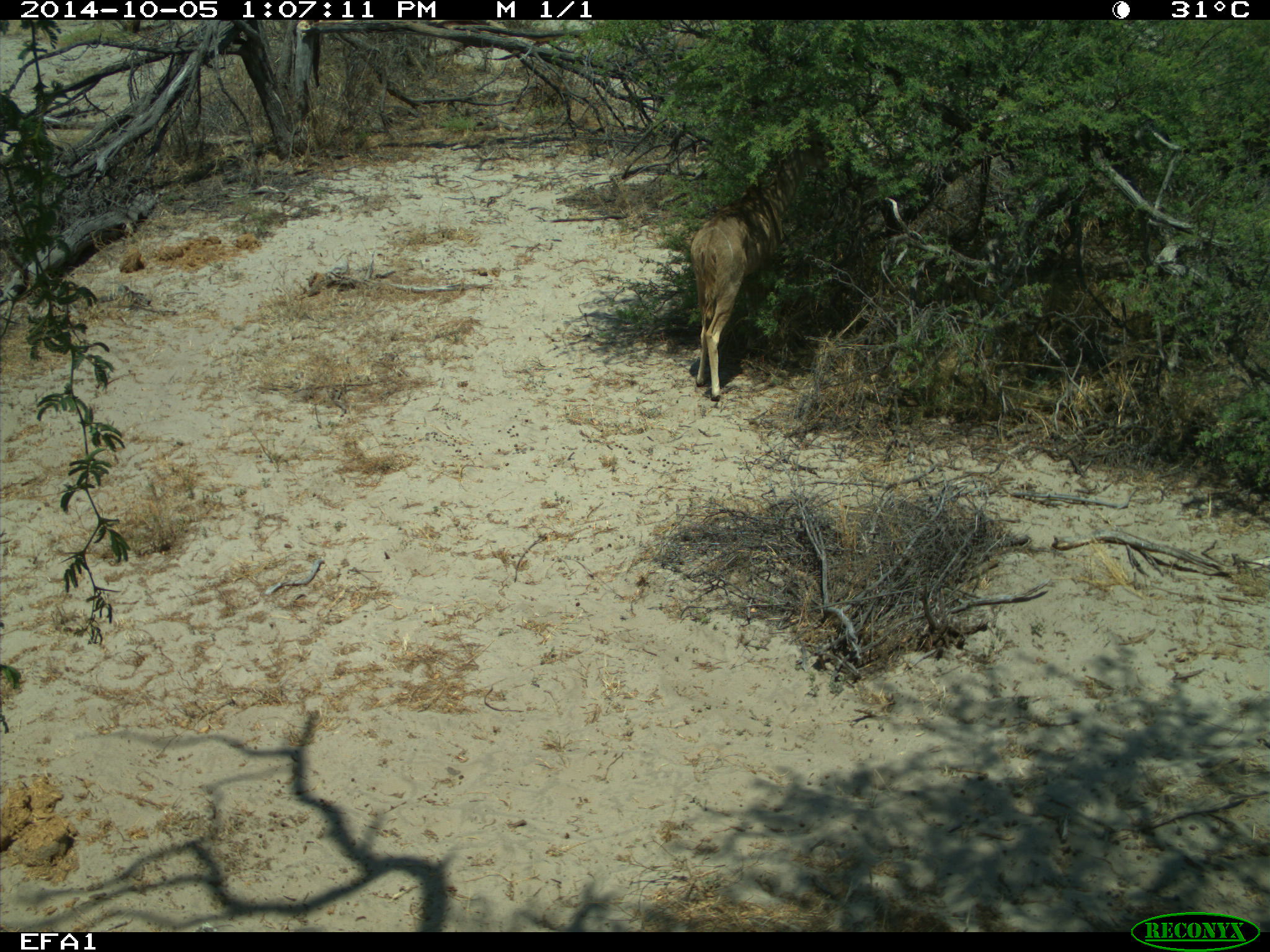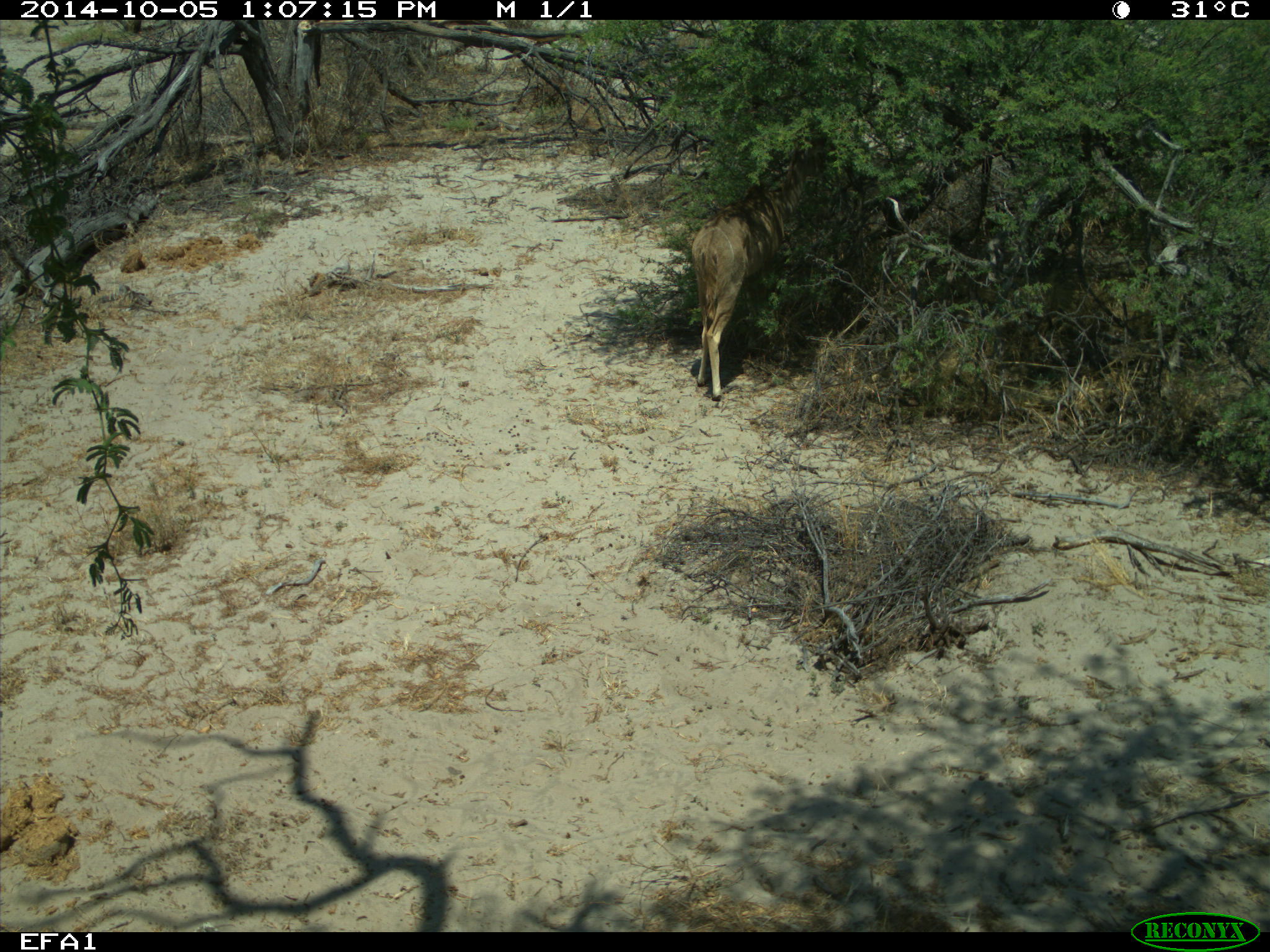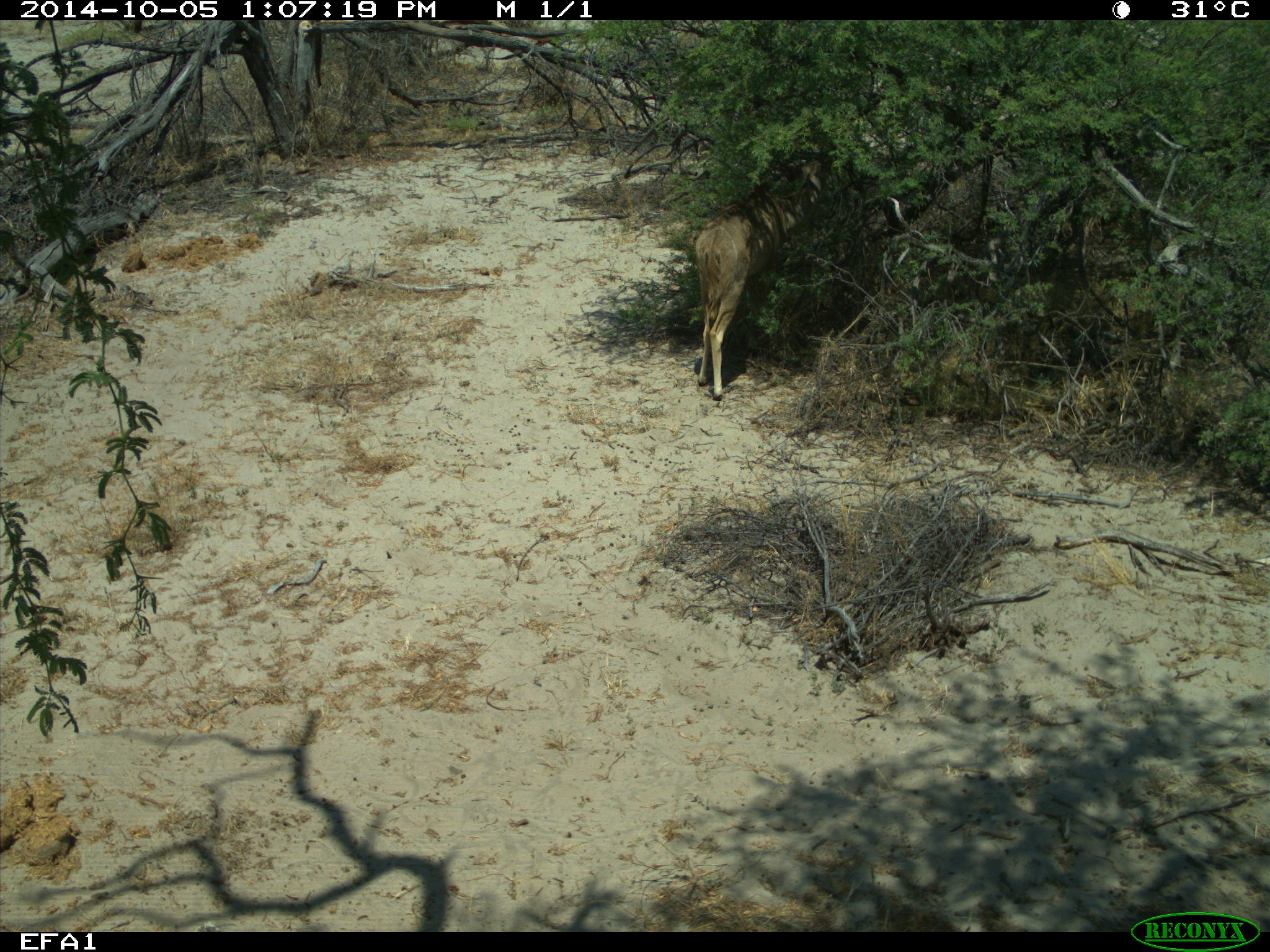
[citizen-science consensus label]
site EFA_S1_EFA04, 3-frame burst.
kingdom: Animalia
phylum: Chordata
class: Mammalia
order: Artiodactyla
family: Bovidae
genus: Tragelaphus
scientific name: Tragelaphus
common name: kudu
Kudu (Tragelaphus), count 1. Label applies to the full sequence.